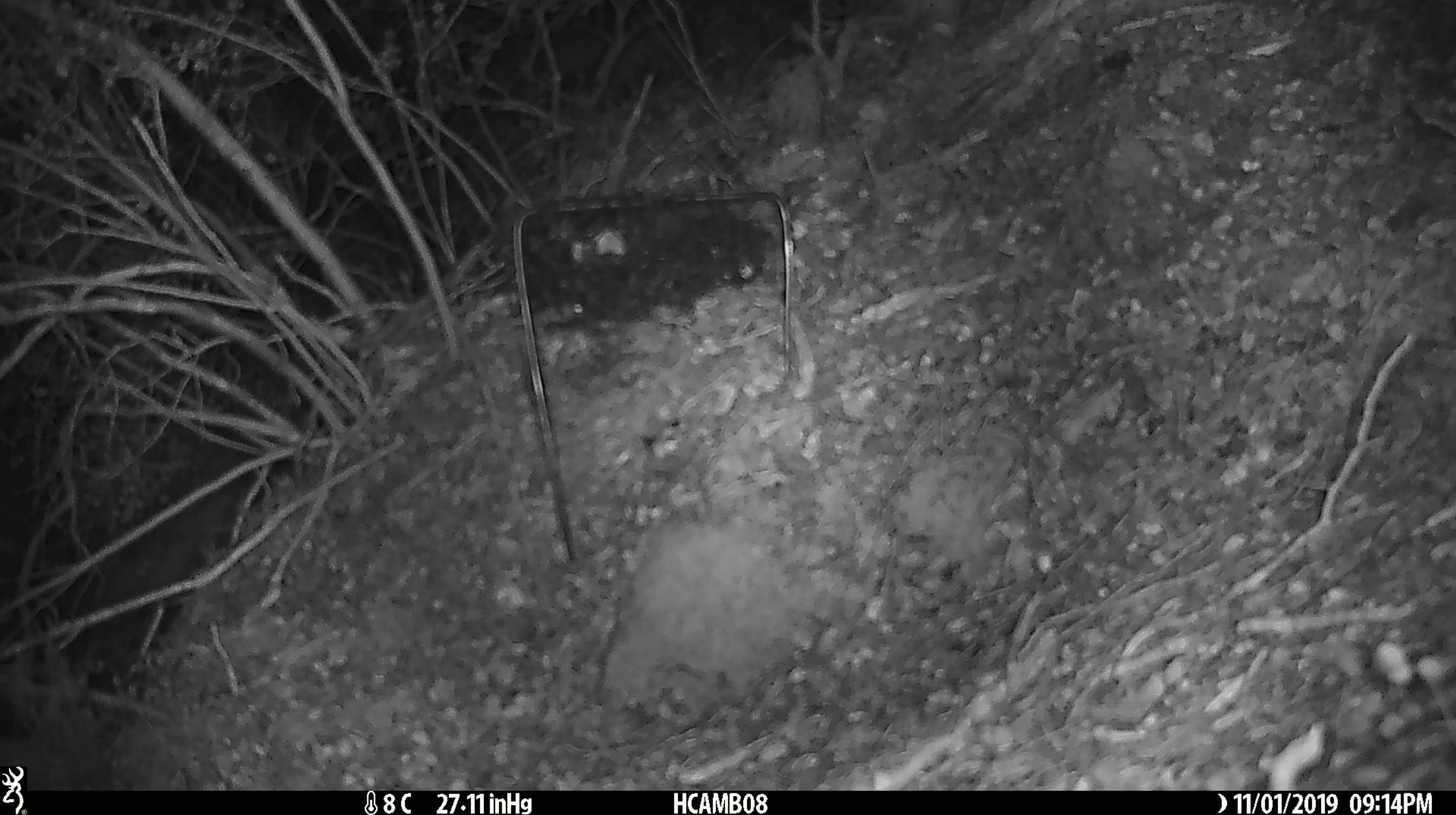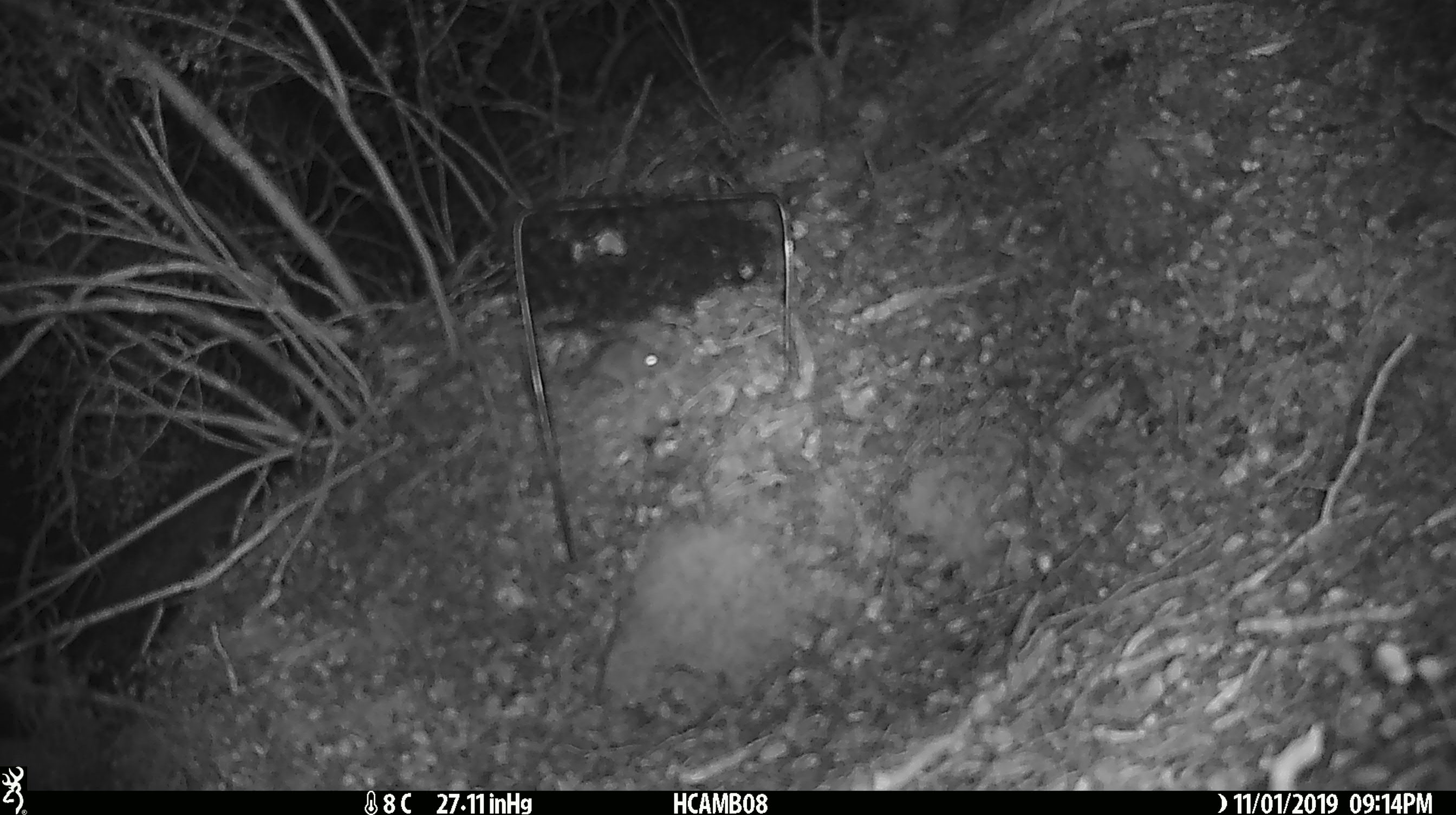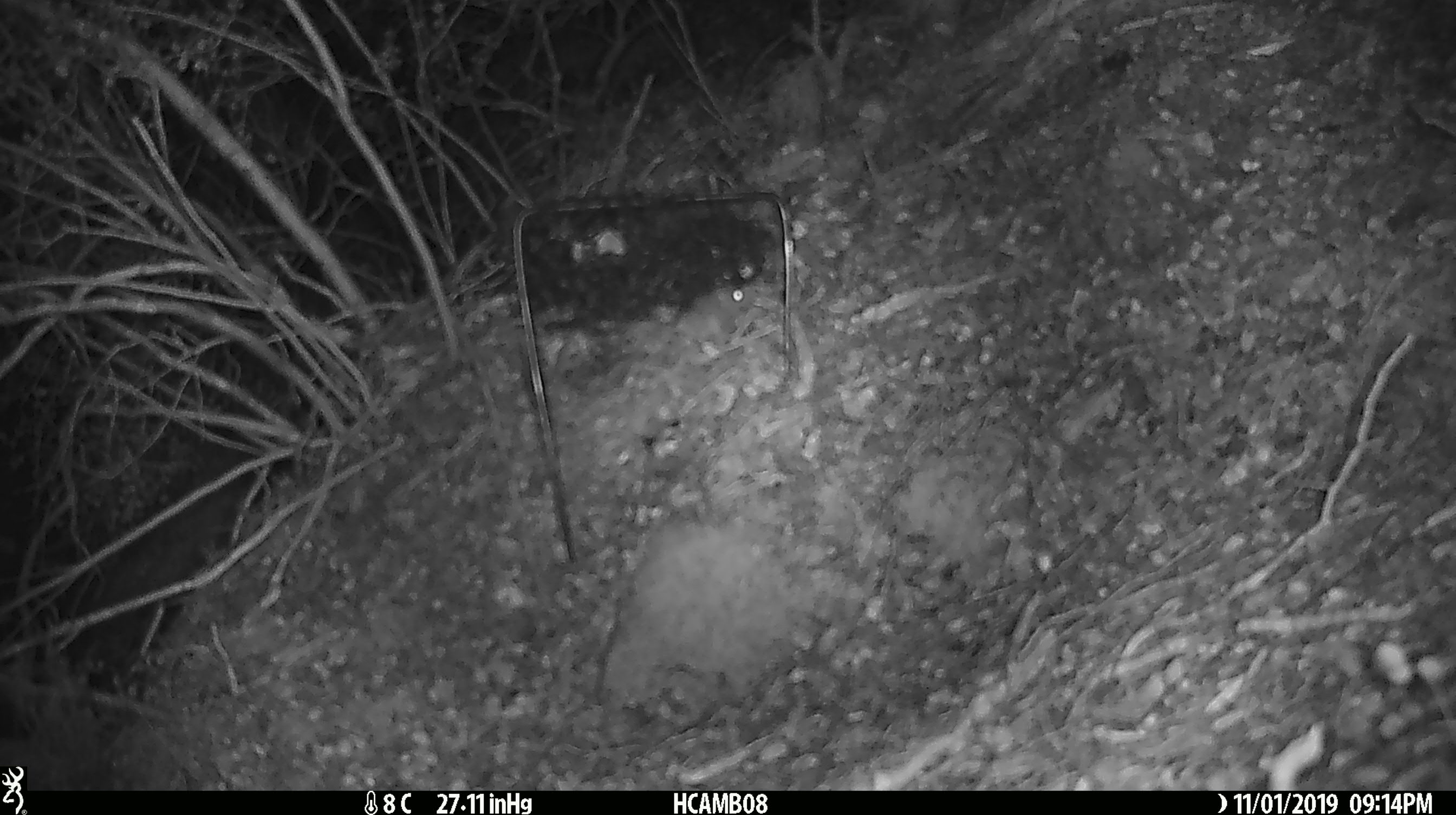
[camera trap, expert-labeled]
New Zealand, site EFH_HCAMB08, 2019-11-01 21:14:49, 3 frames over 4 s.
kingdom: Animalia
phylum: Chordata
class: Mammalia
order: Rodentia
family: Muridae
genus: Mus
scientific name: Mus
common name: mouse